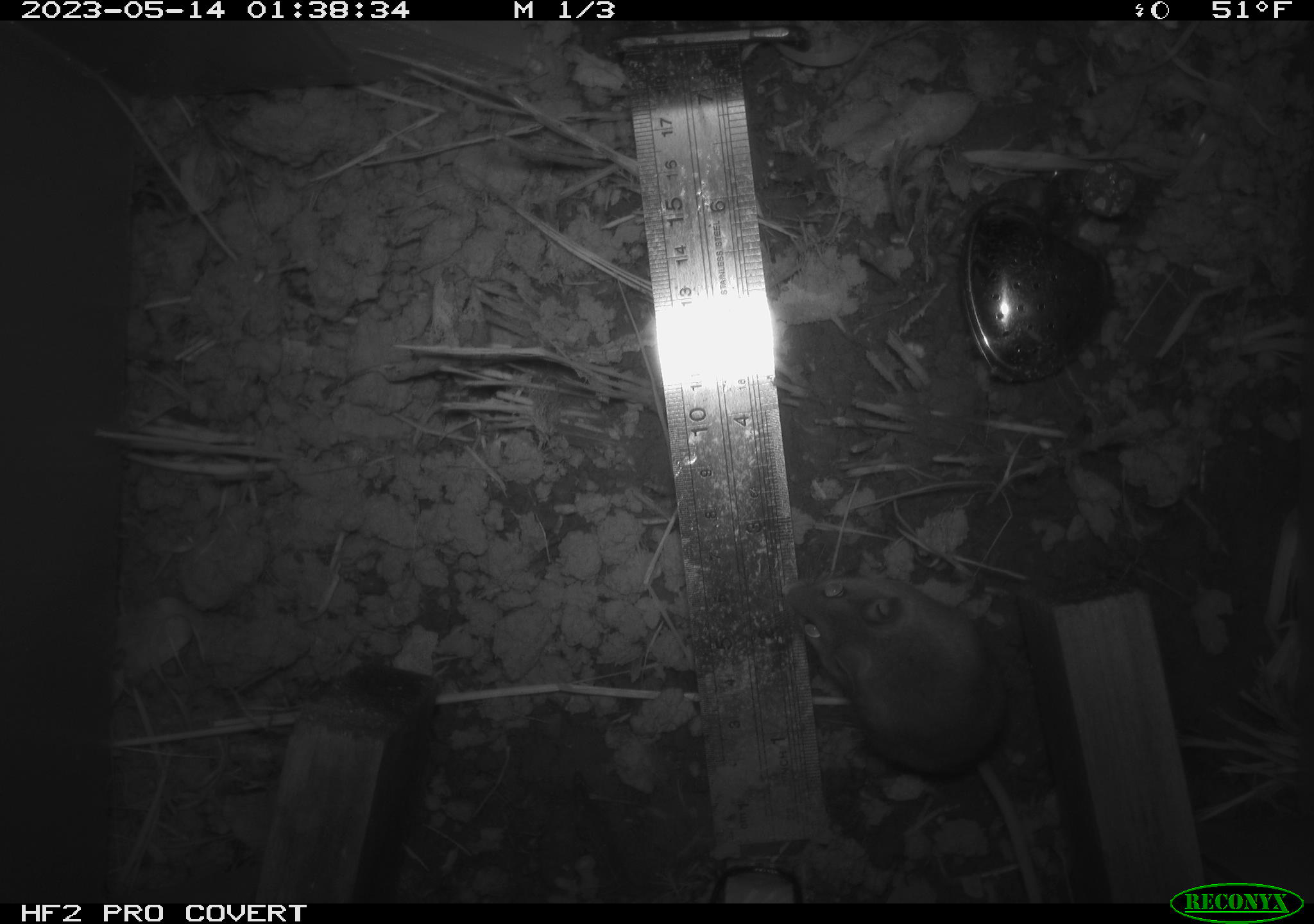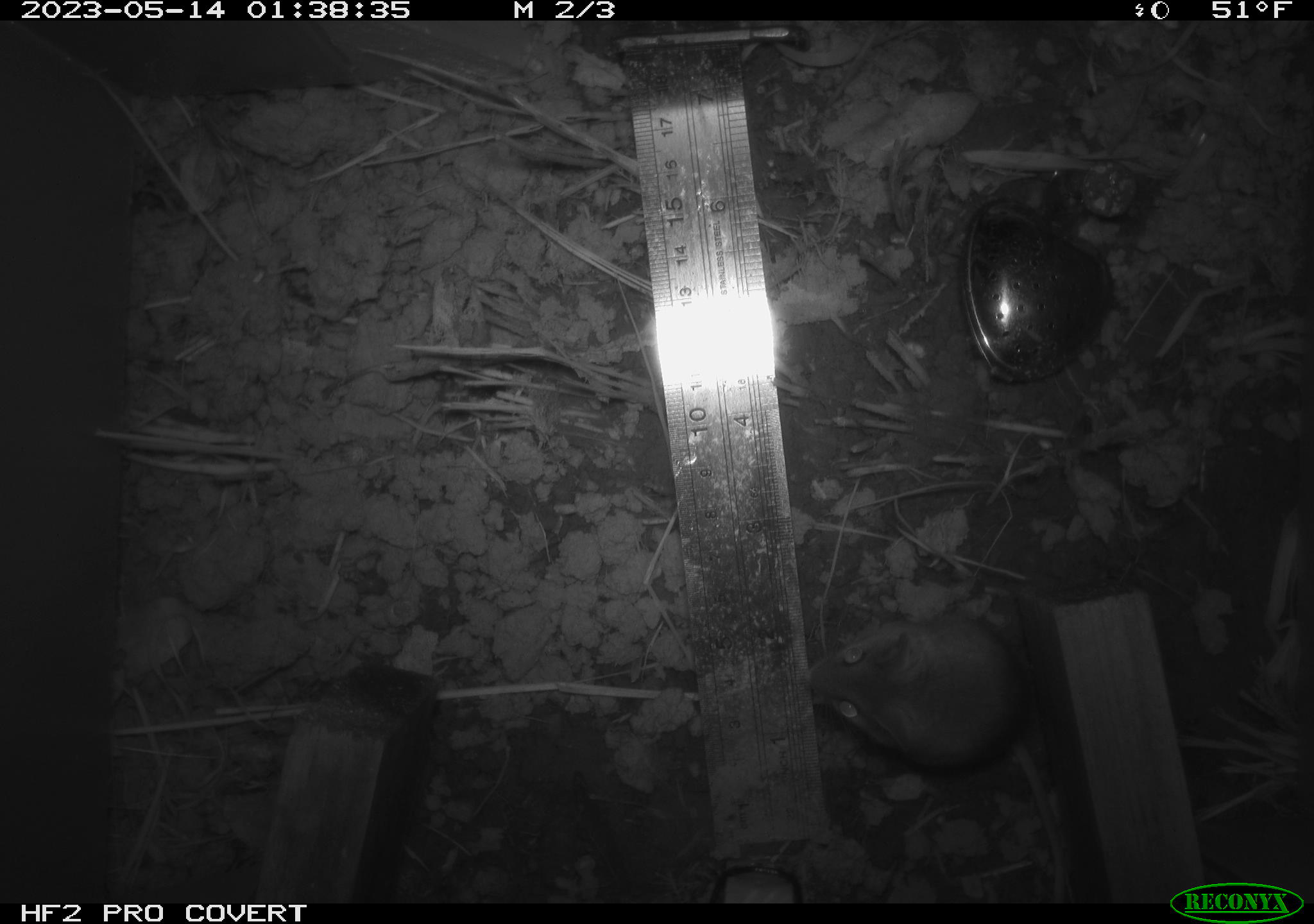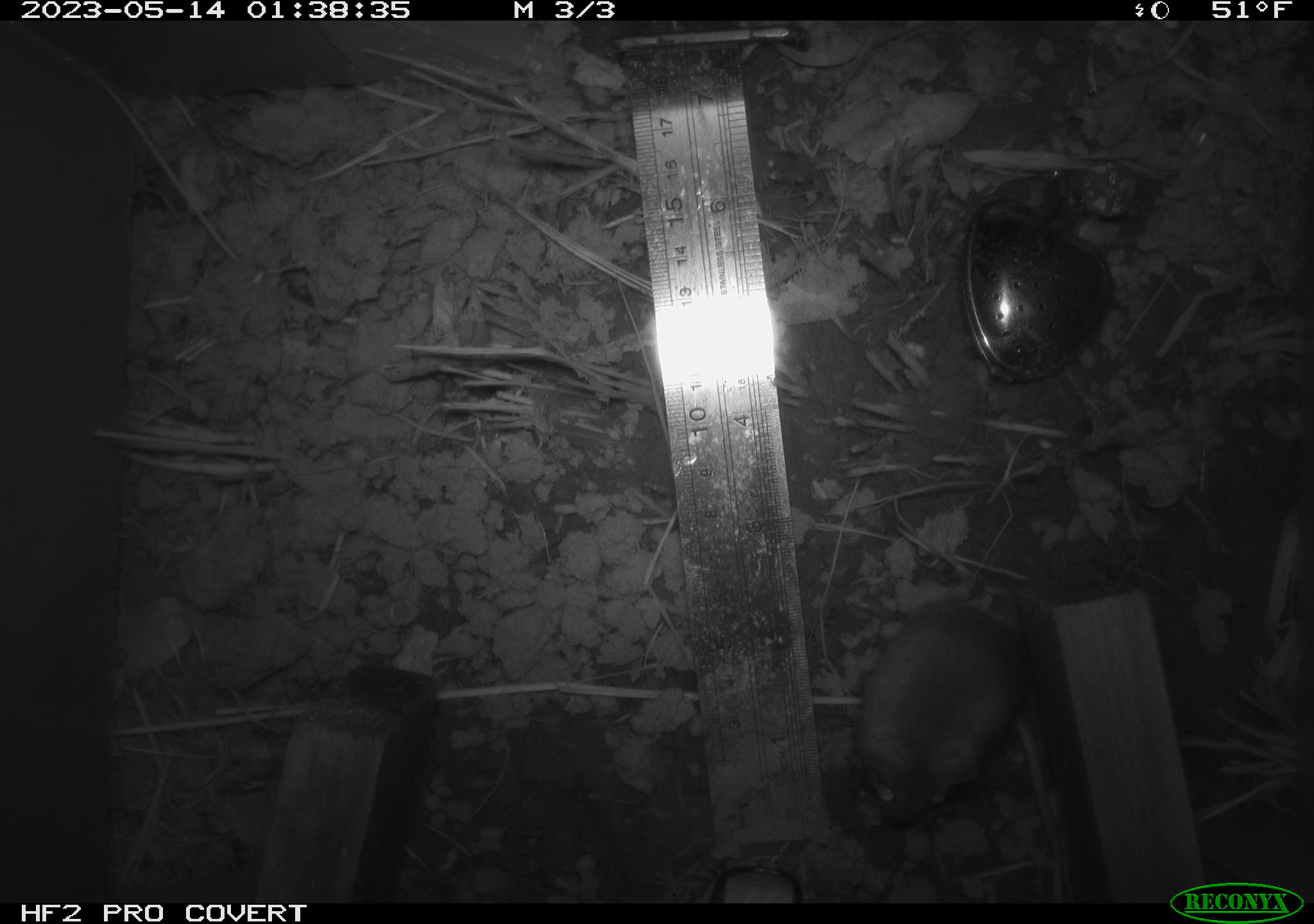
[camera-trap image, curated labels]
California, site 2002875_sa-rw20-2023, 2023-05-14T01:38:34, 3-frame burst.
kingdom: Animalia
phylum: Chordata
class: Mammalia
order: Rodentia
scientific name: Rodentia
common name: mouse species